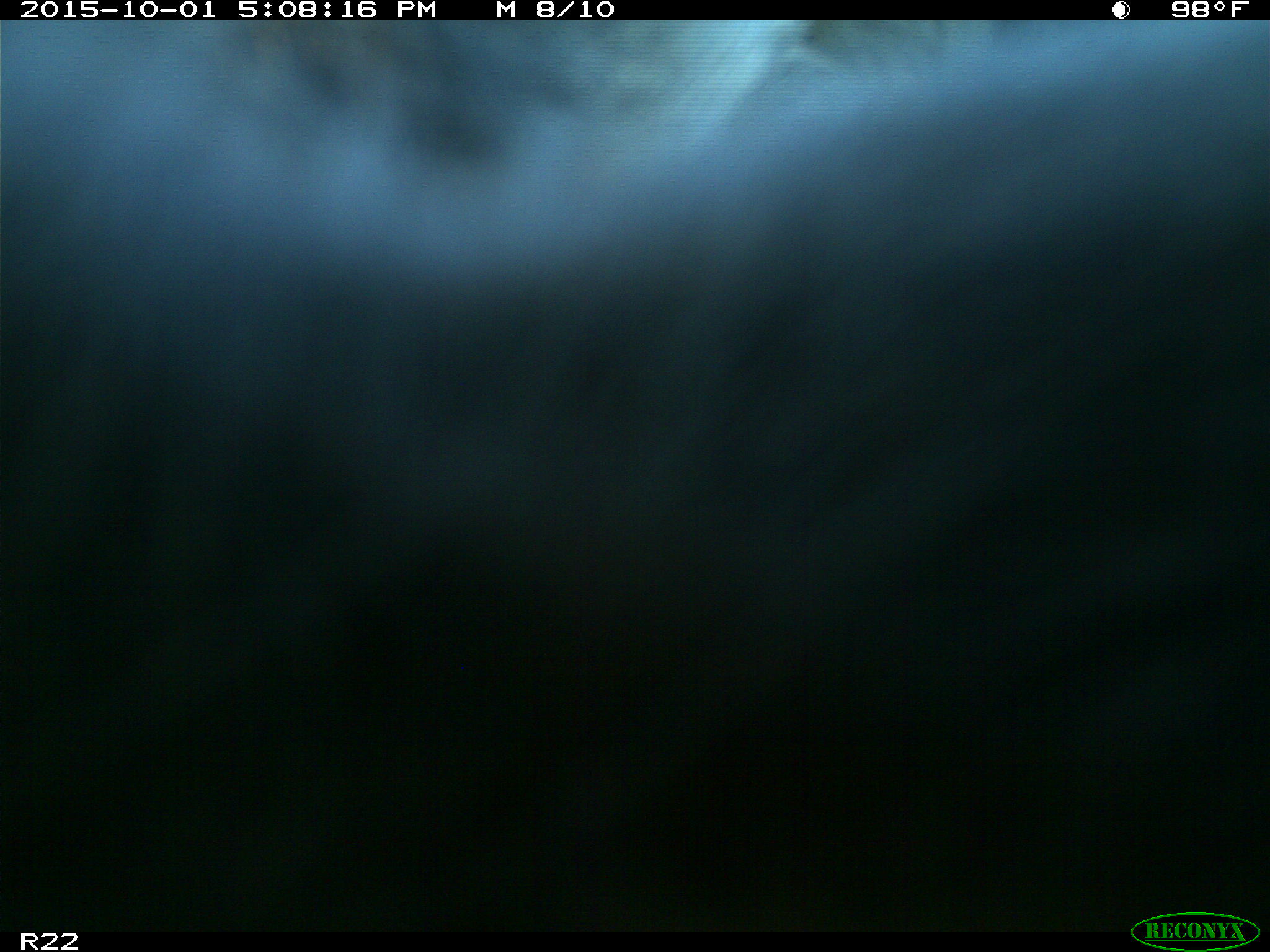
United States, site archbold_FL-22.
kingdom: Animalia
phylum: Chordata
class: Mammalia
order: Artiodactyla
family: Bovidae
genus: Bos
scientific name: Bos taurus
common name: domestic cow